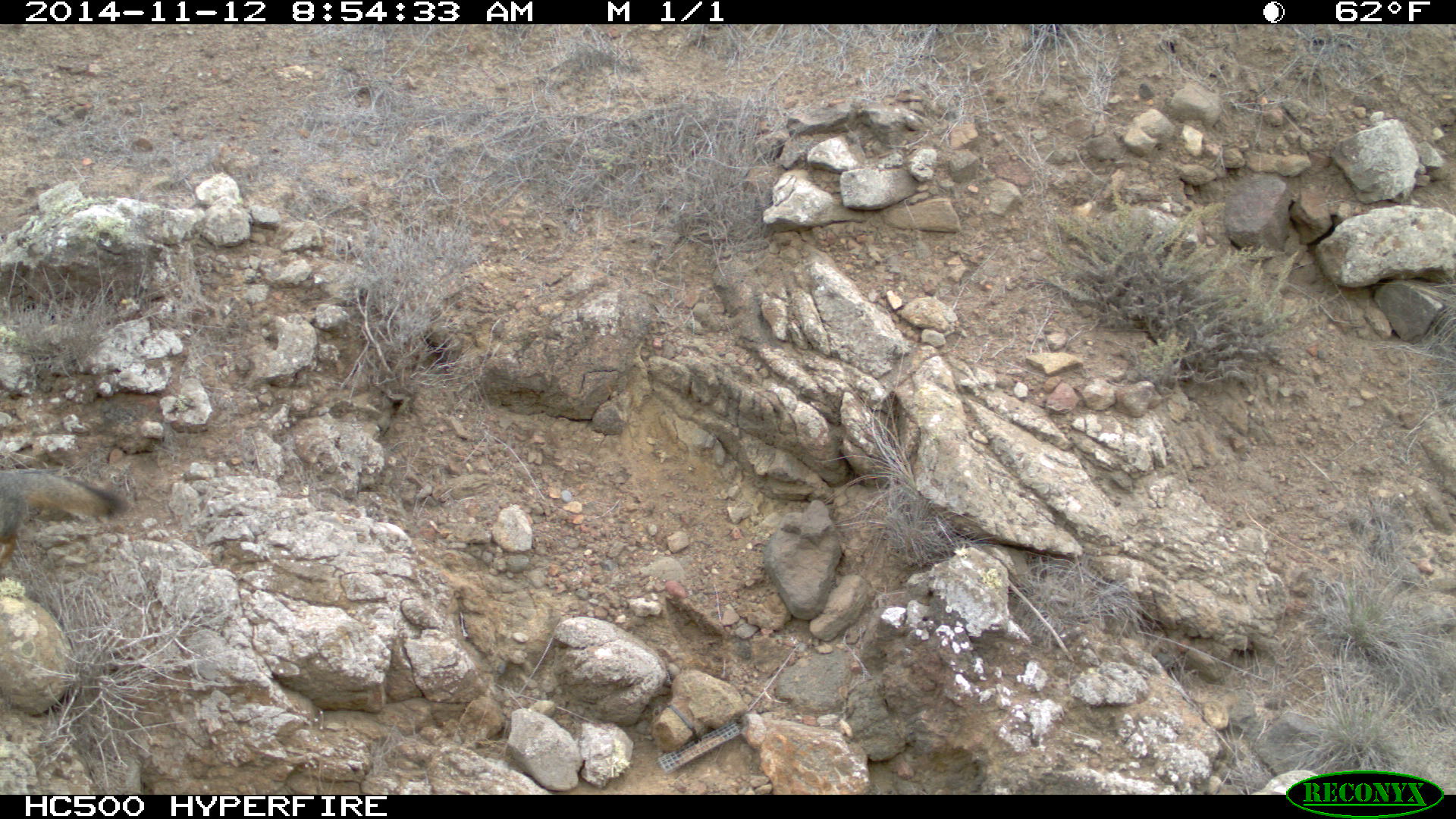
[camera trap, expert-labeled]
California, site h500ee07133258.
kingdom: Animalia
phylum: Chordata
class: Mammalia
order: Carnivora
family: Canidae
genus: Urocyon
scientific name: Urocyon littoralis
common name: island fox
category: fox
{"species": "fox (island fox) (Urocyon littoralis)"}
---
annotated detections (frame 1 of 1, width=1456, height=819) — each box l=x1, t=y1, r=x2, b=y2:
fox: l=0, t=469, r=126, b=569